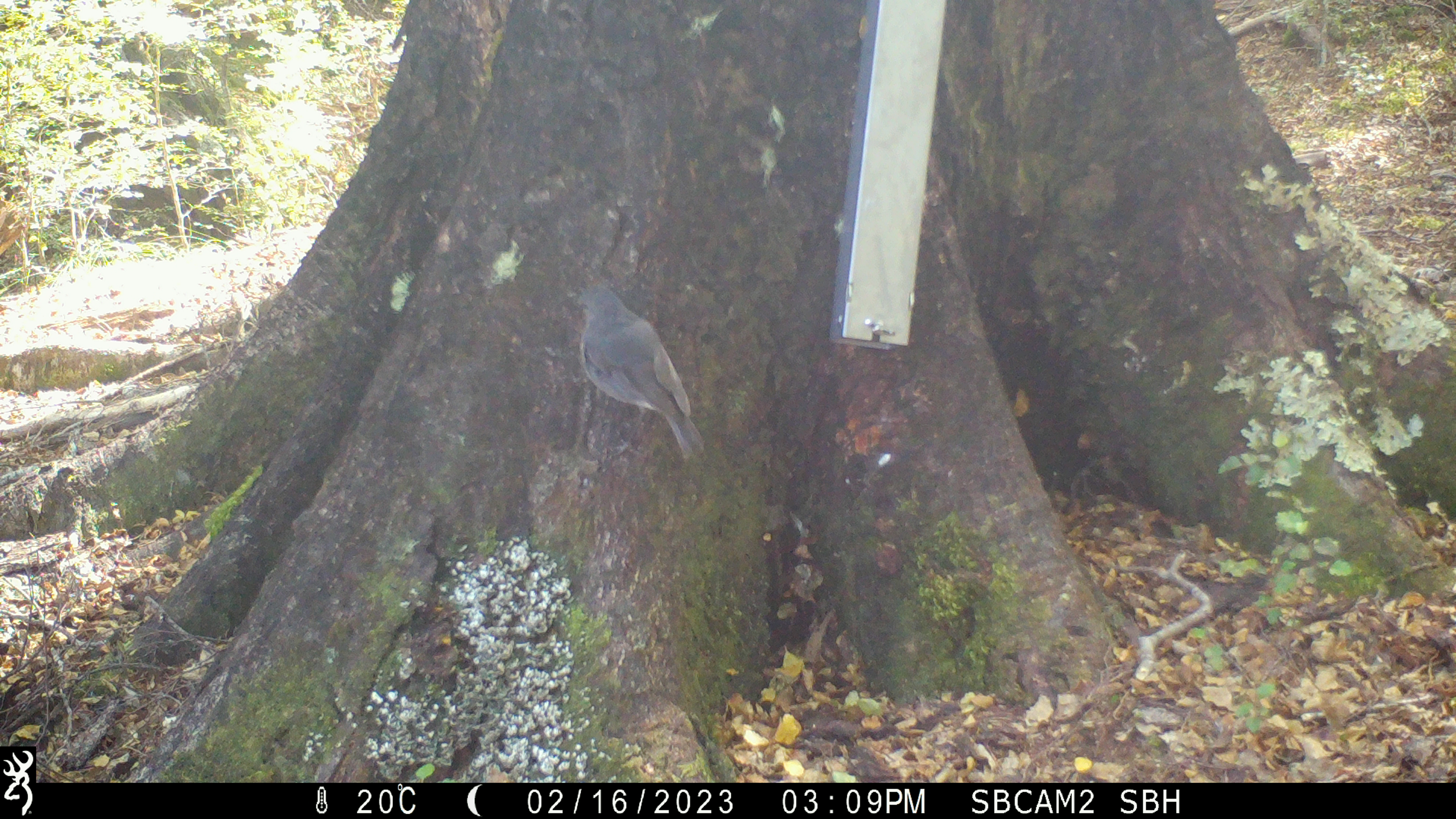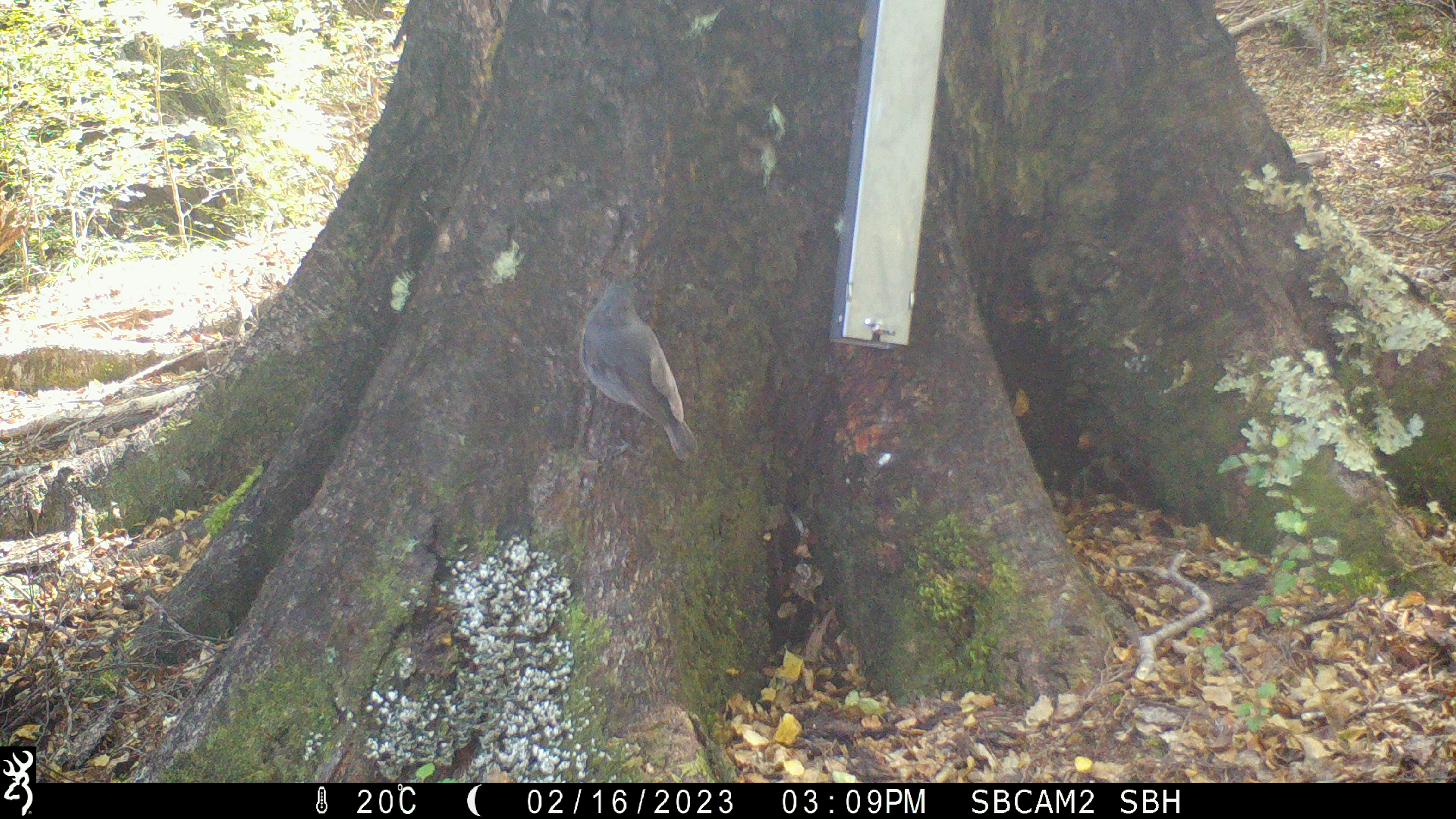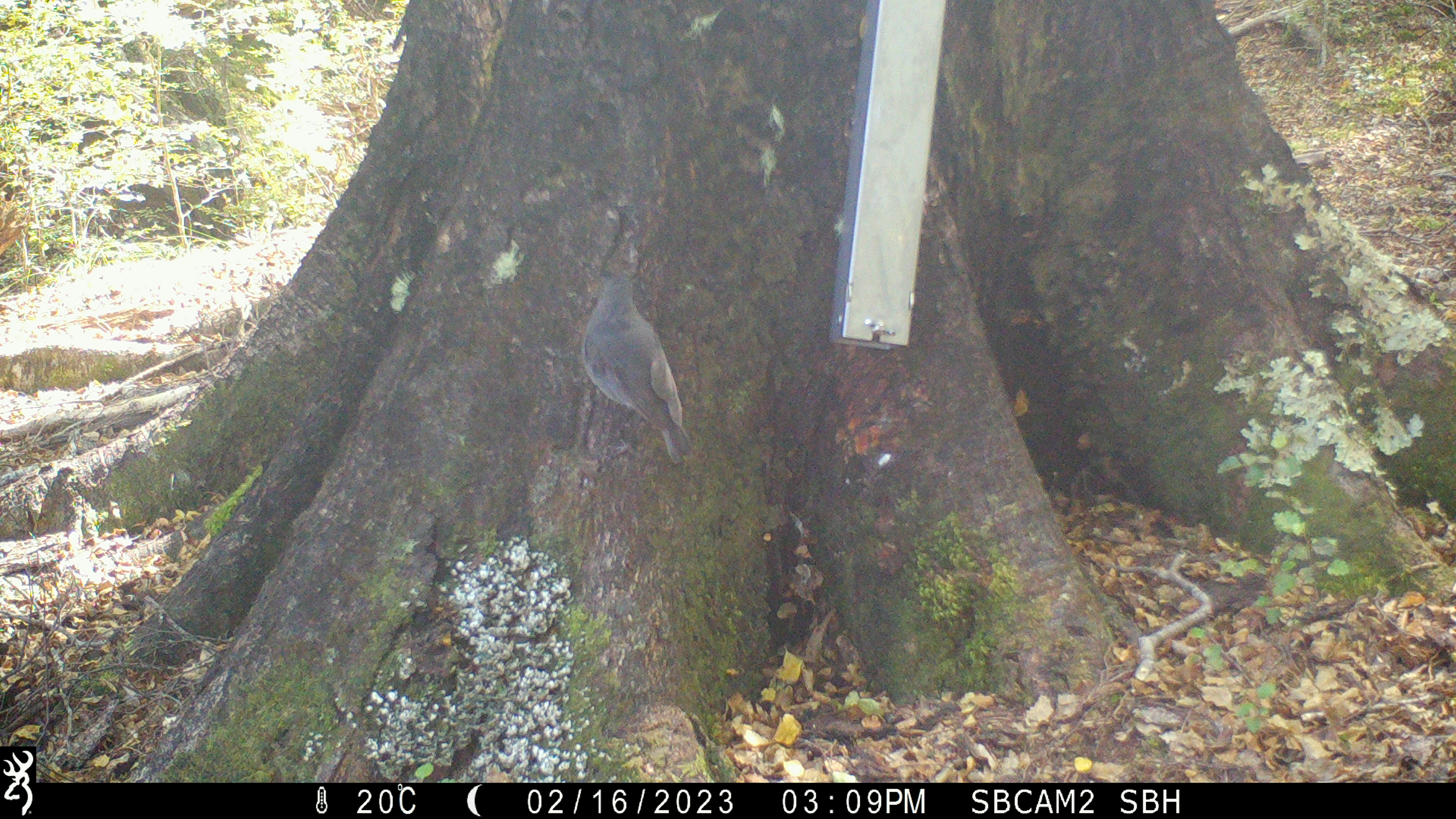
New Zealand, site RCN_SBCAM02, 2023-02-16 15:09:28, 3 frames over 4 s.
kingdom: Animalia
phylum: Chordata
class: Aves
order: Passeriformes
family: Petroicidae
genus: Petroica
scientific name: Petroica australis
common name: new zealand robin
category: robin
Robin (new zealand robin) (Petroica australis).